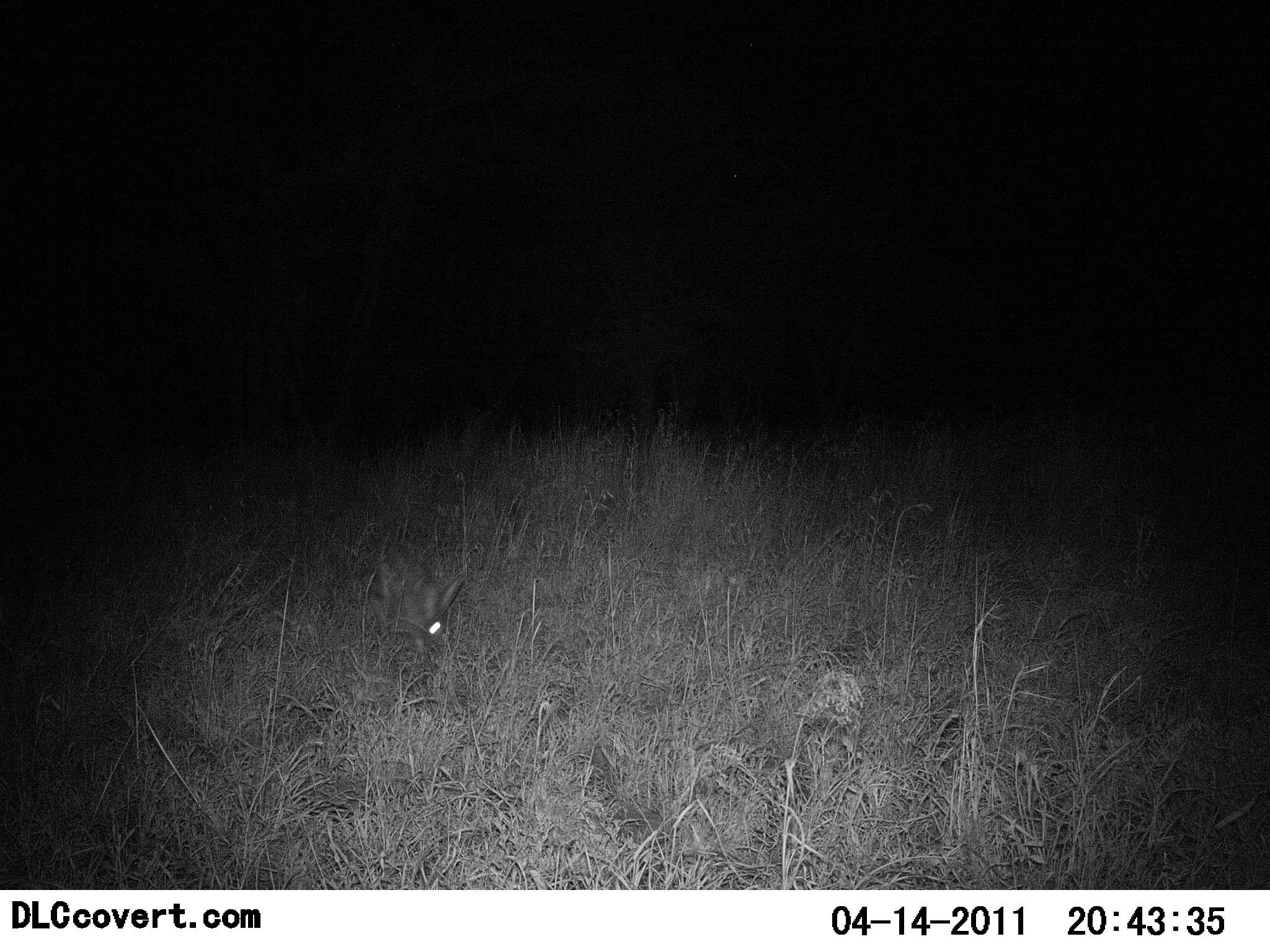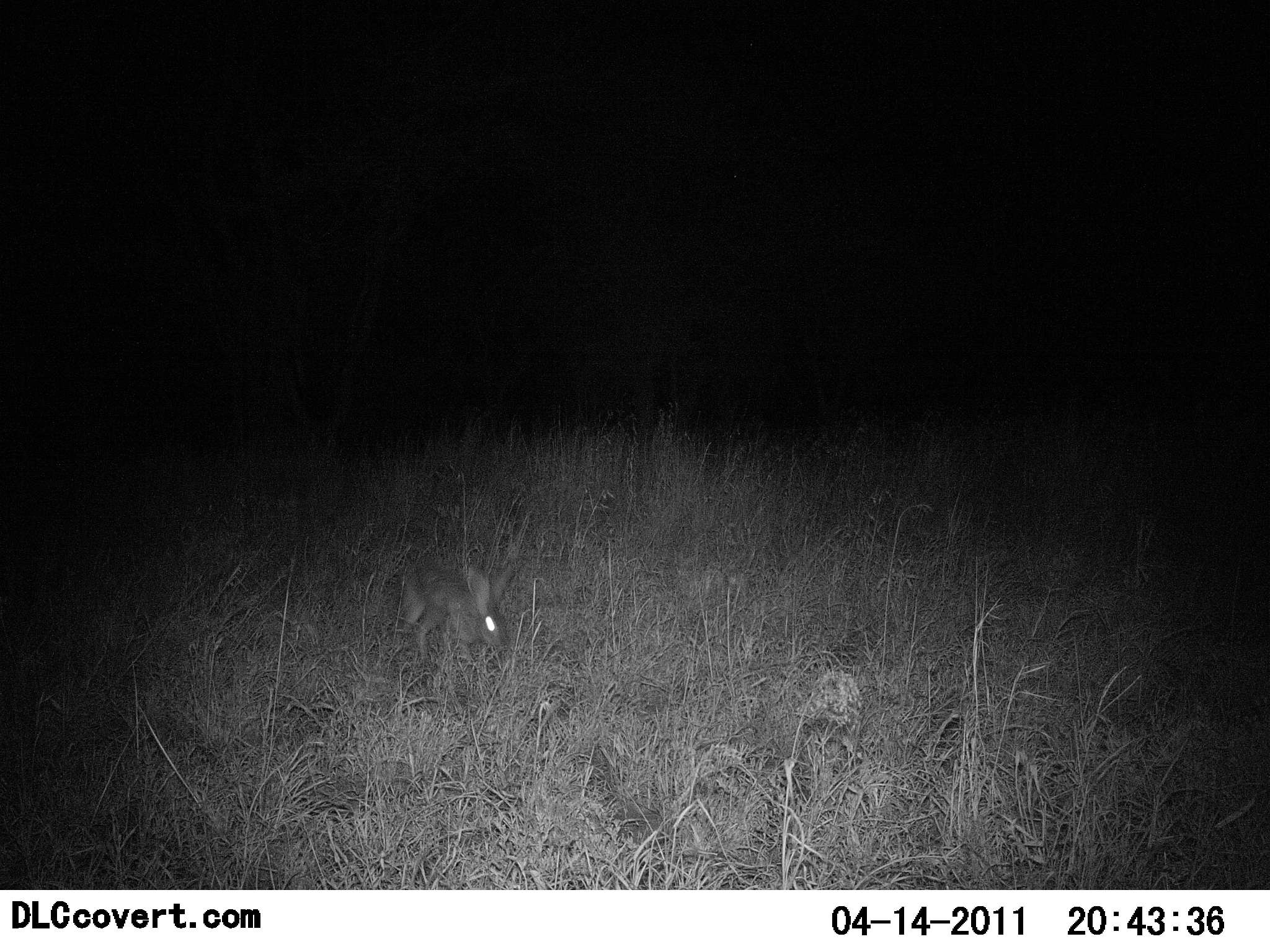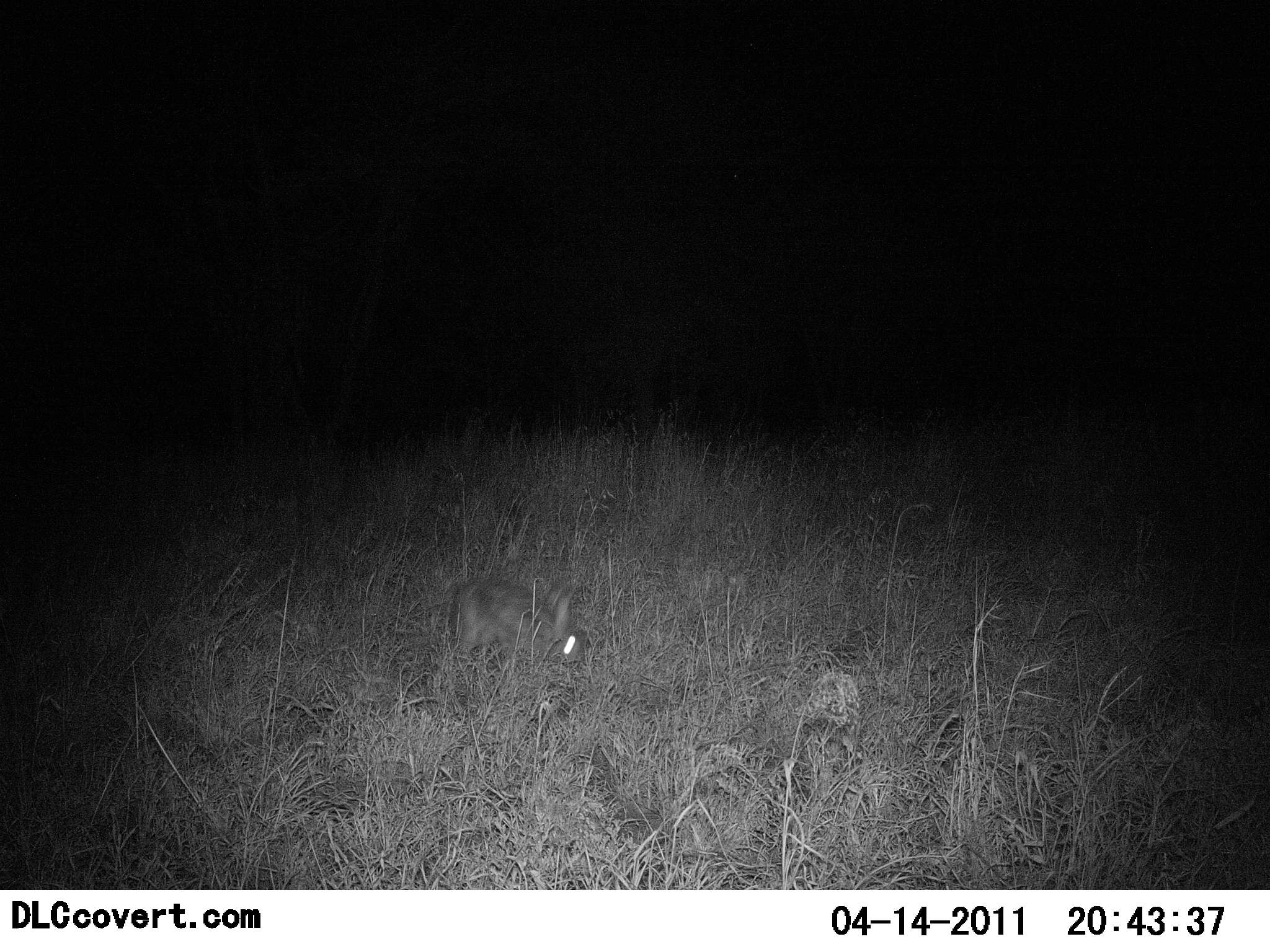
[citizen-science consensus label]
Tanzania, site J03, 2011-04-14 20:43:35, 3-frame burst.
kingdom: Animalia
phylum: Chordata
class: Mammalia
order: Lagomorpha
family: Leporidae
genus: Lepus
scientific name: Lepus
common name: hare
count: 1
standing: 0%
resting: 0%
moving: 89%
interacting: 0%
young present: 0%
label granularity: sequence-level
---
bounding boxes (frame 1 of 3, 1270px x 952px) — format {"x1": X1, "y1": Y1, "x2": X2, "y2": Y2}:
animal: {"x1": 356, "y1": 537, "x2": 467, "y2": 656}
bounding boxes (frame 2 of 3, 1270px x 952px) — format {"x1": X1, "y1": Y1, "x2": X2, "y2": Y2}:
animal: {"x1": 396, "y1": 555, "x2": 517, "y2": 662}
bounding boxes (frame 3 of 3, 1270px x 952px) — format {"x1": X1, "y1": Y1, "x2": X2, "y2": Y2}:
animal: {"x1": 448, "y1": 571, "x2": 585, "y2": 664}